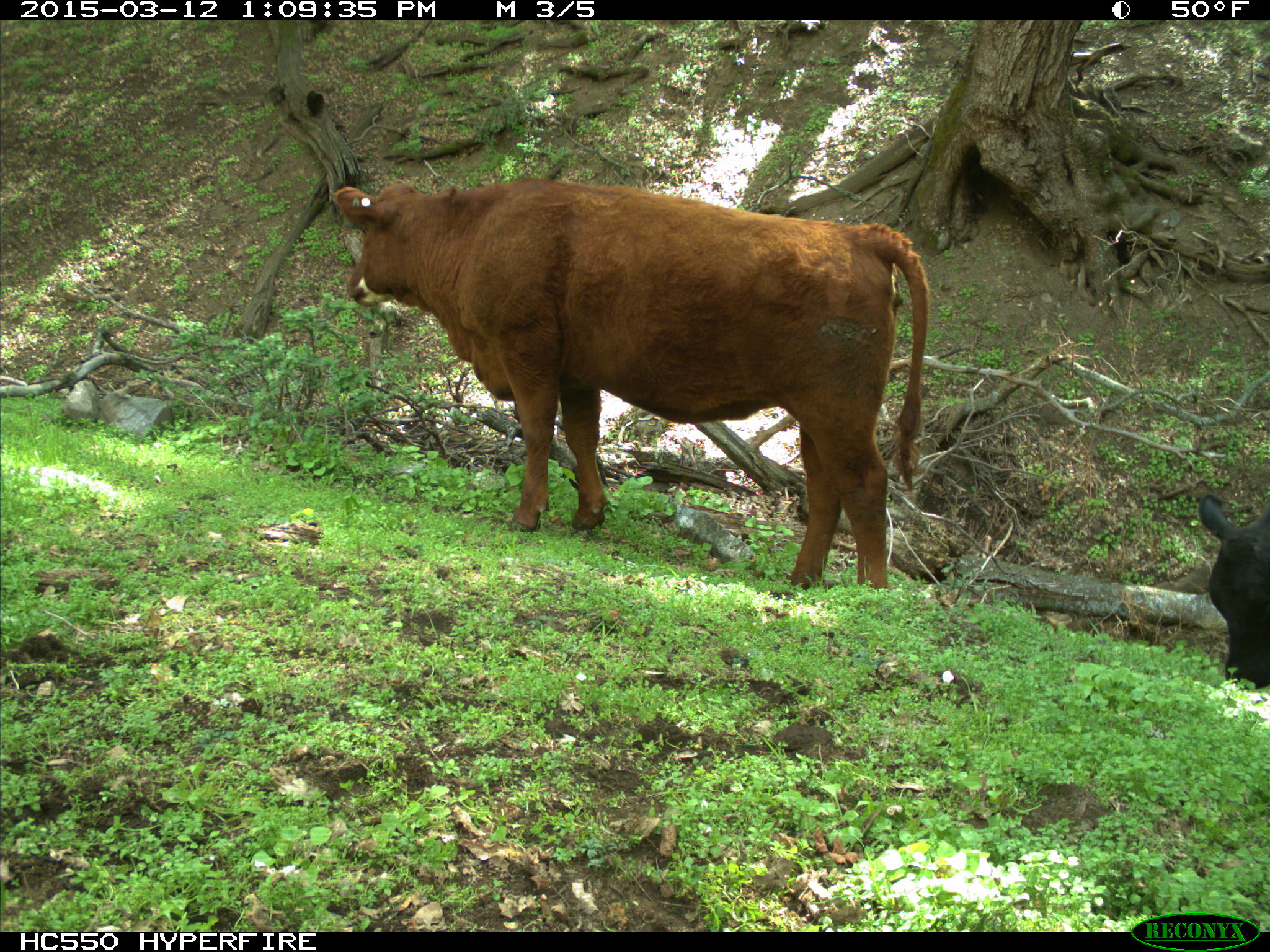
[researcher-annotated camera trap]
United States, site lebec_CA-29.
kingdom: Animalia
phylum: Chordata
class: Mammalia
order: Artiodactyla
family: Bovidae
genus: Bos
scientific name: Bos taurus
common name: domestic cow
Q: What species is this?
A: Bos taurus (domestic cow).